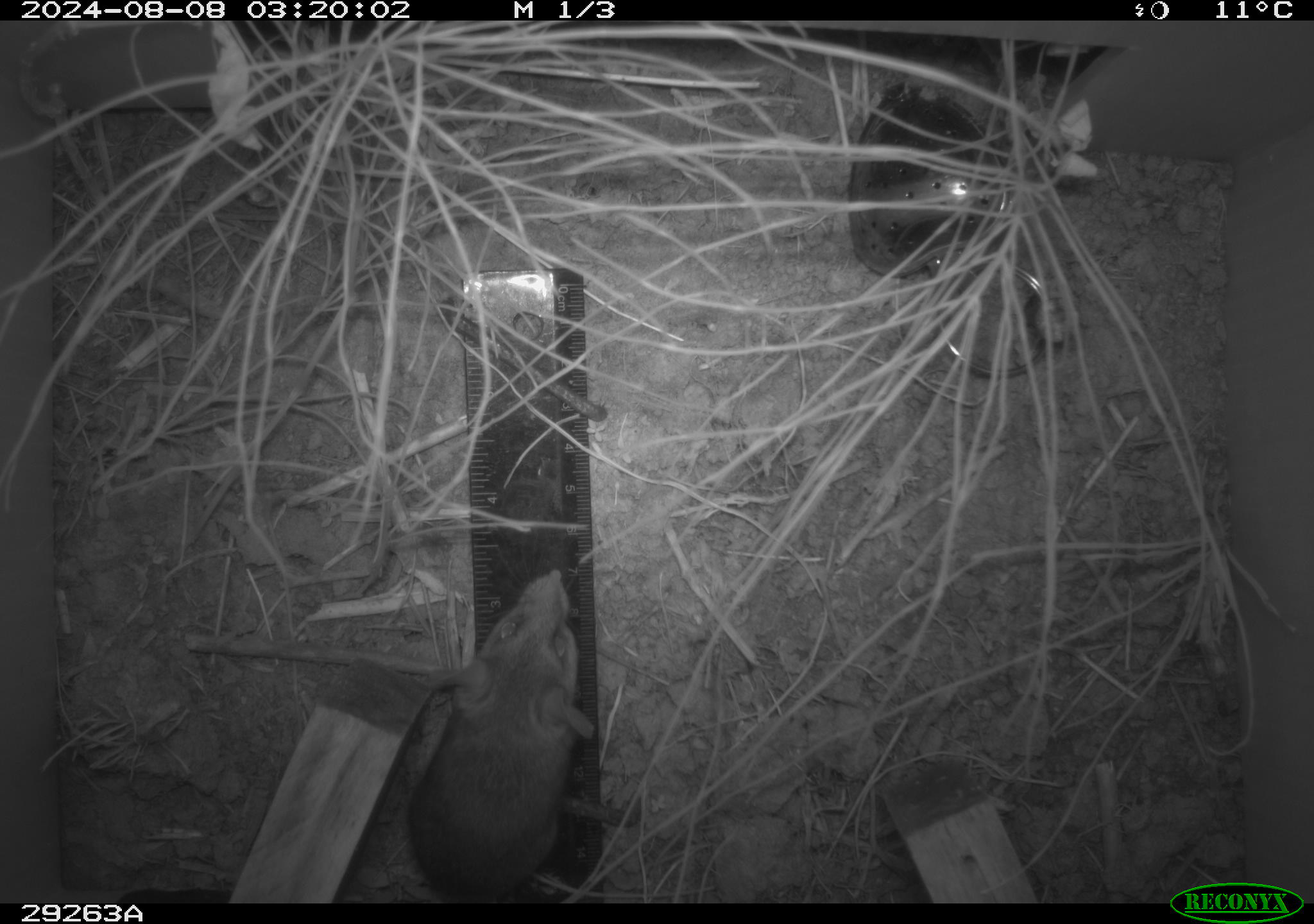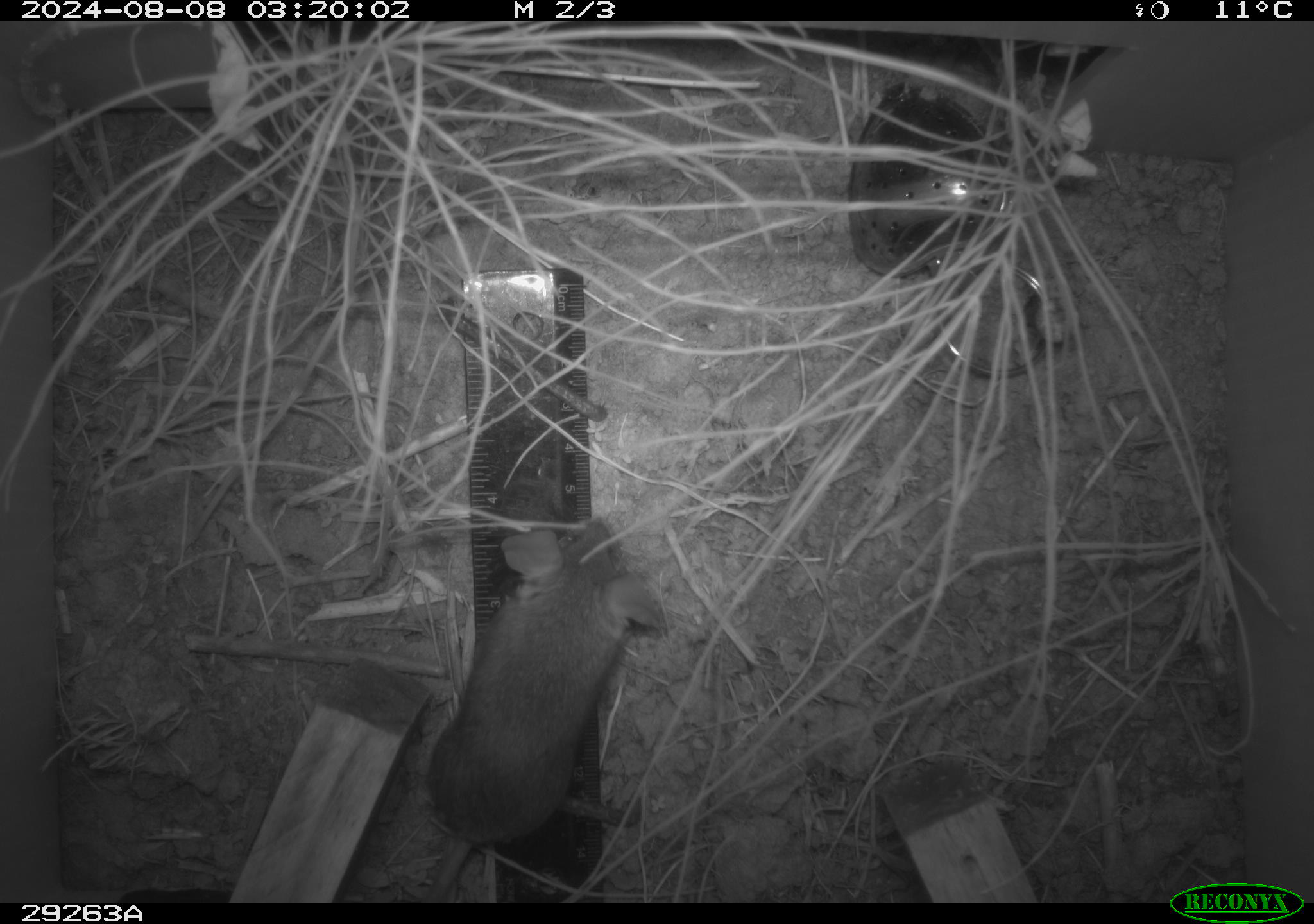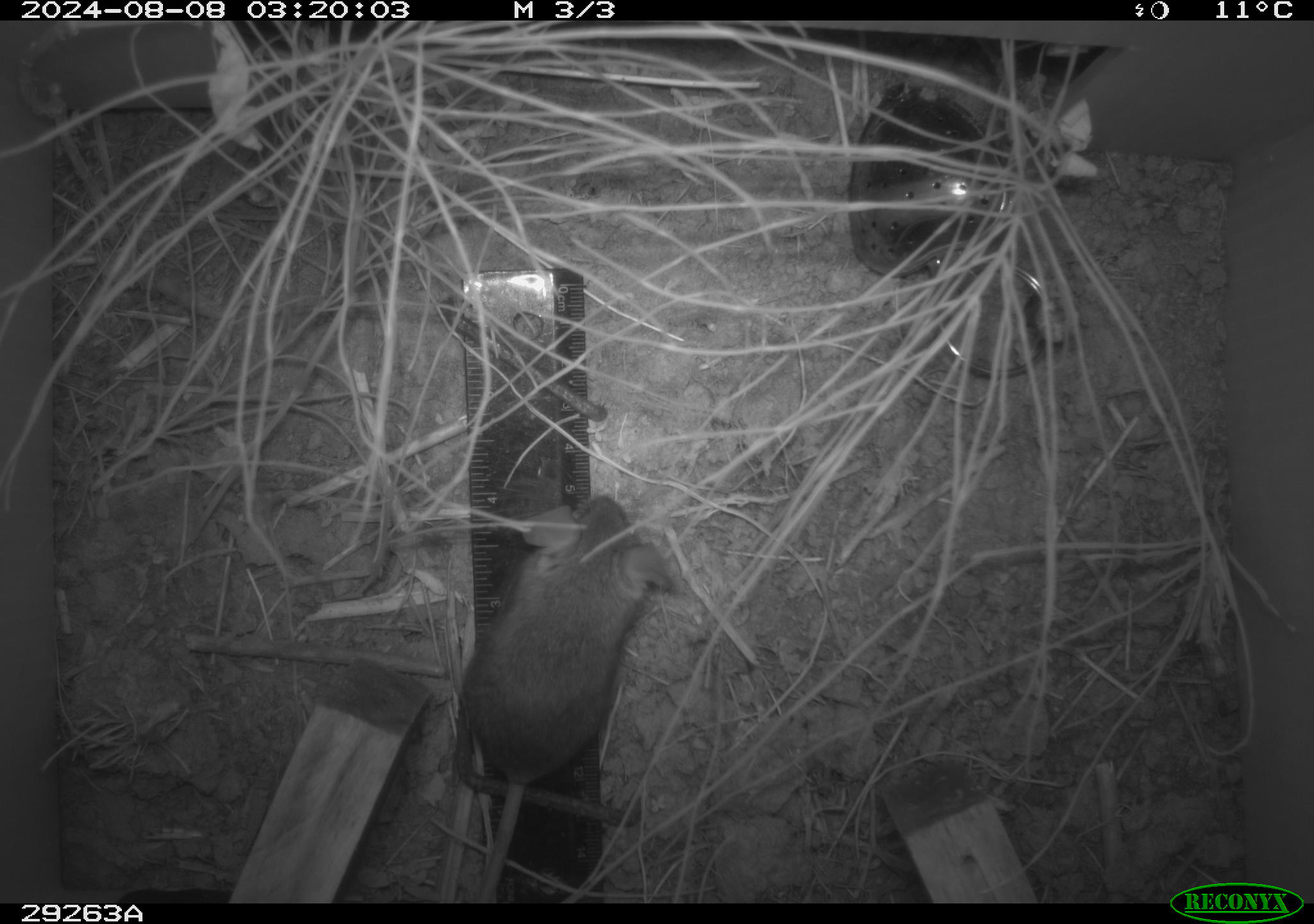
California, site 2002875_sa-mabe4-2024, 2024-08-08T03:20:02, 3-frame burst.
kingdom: Animalia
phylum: Chordata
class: Mammalia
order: Rodentia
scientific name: Rodentia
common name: rodent